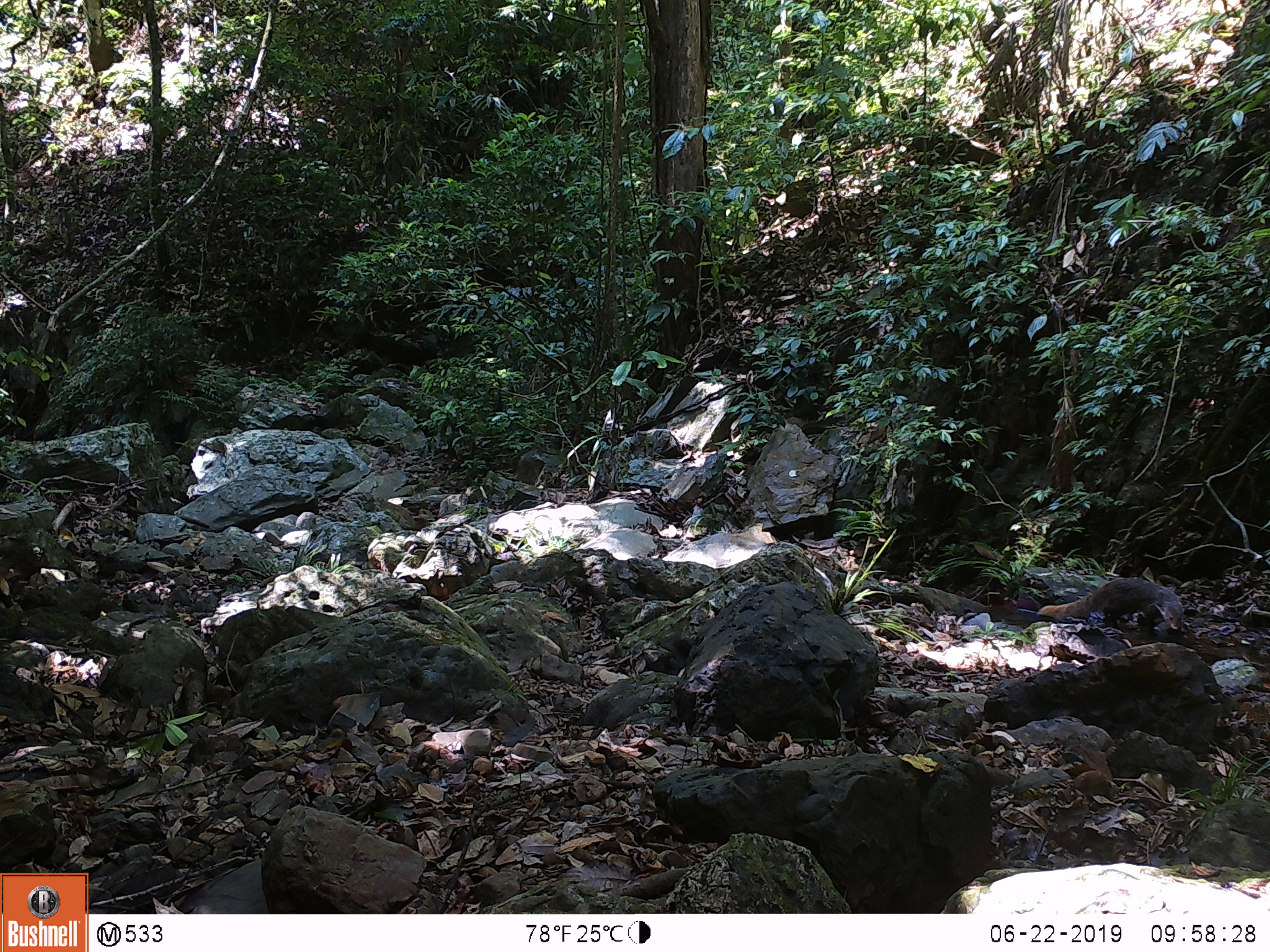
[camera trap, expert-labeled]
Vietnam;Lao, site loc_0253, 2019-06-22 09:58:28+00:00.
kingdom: Animalia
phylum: Chordata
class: Mammalia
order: Carnivora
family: Herpestidae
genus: Urva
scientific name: Urva urva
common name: crab-eating mongoose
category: crab eating mongoose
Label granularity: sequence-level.